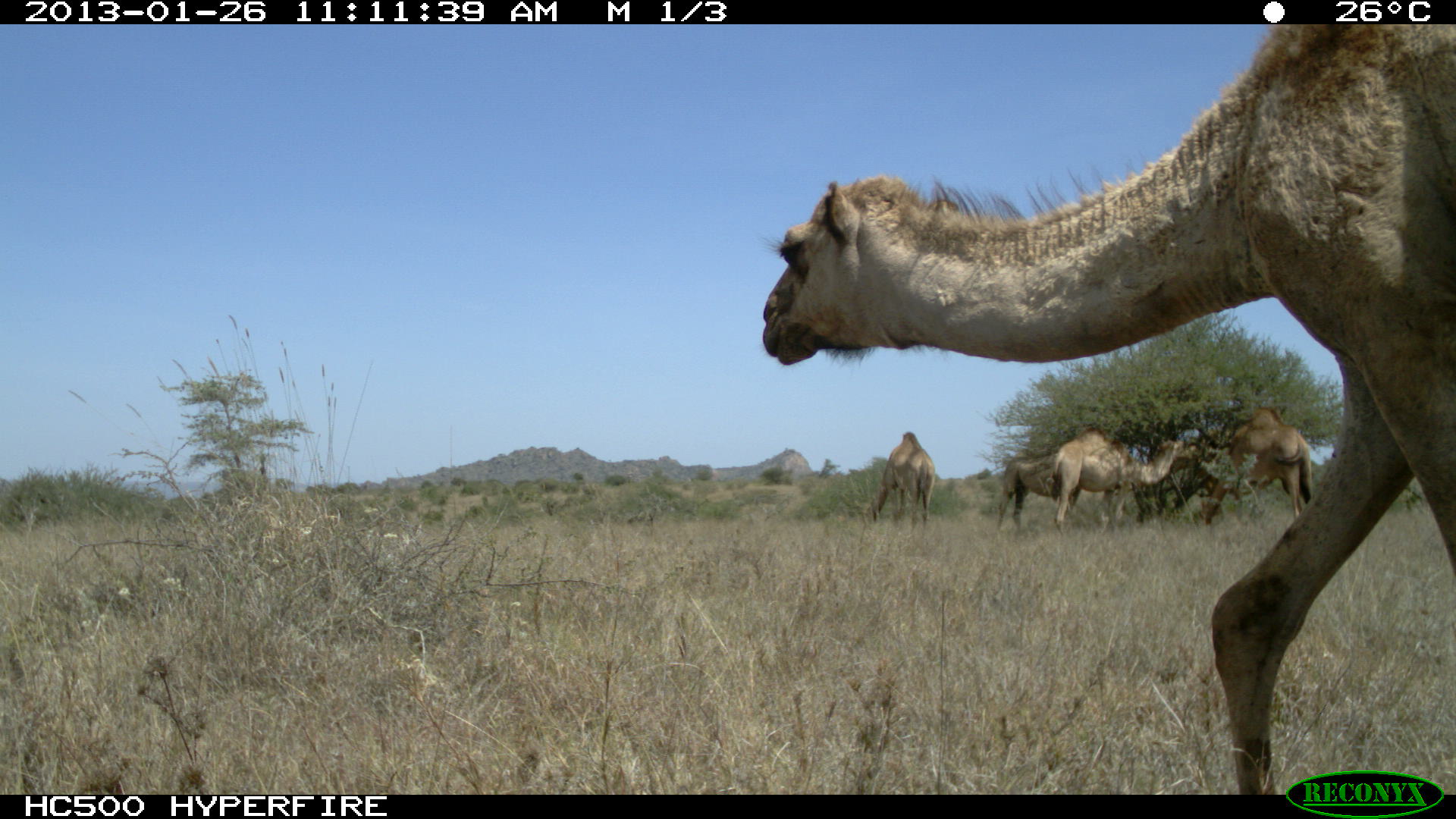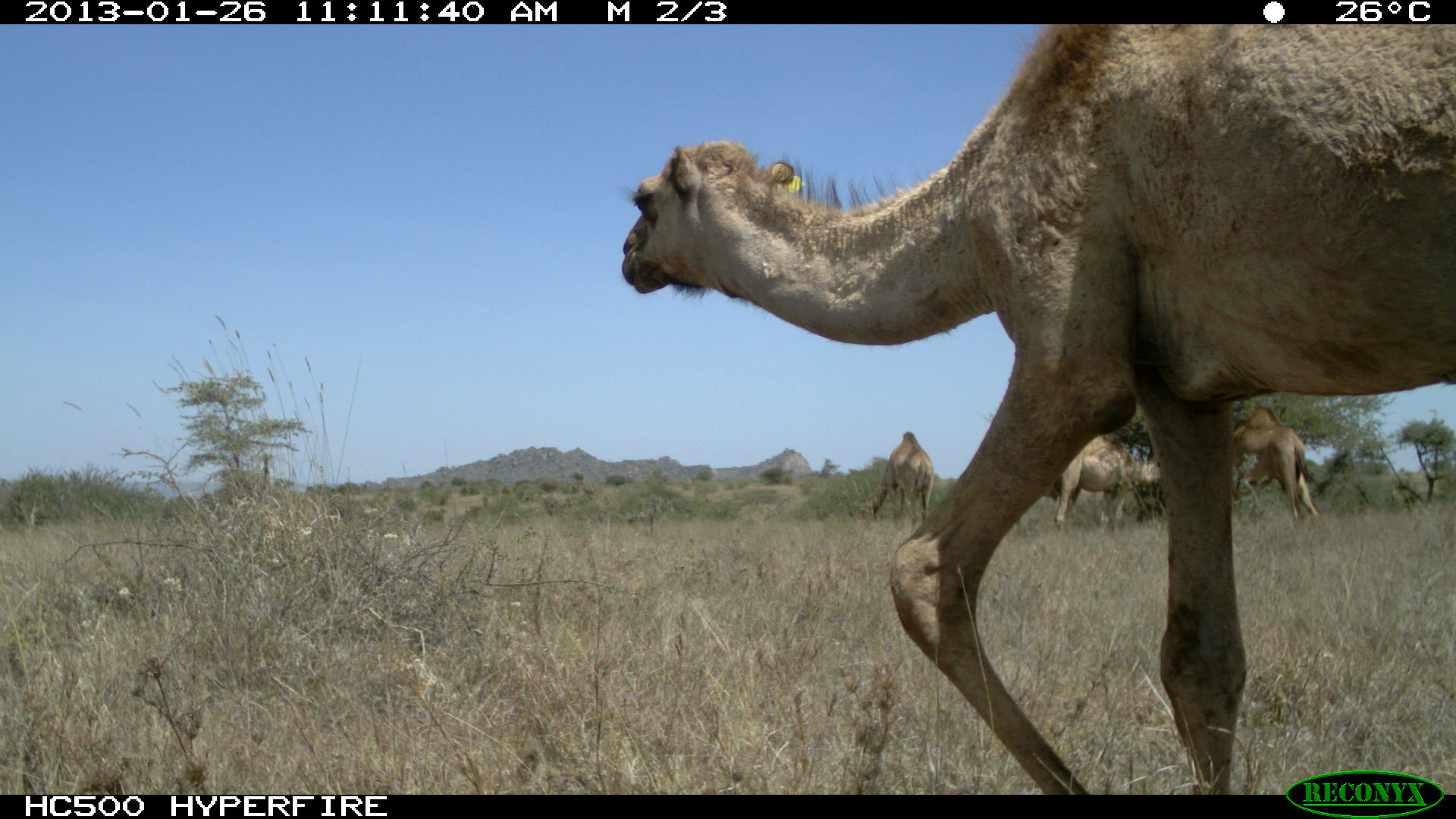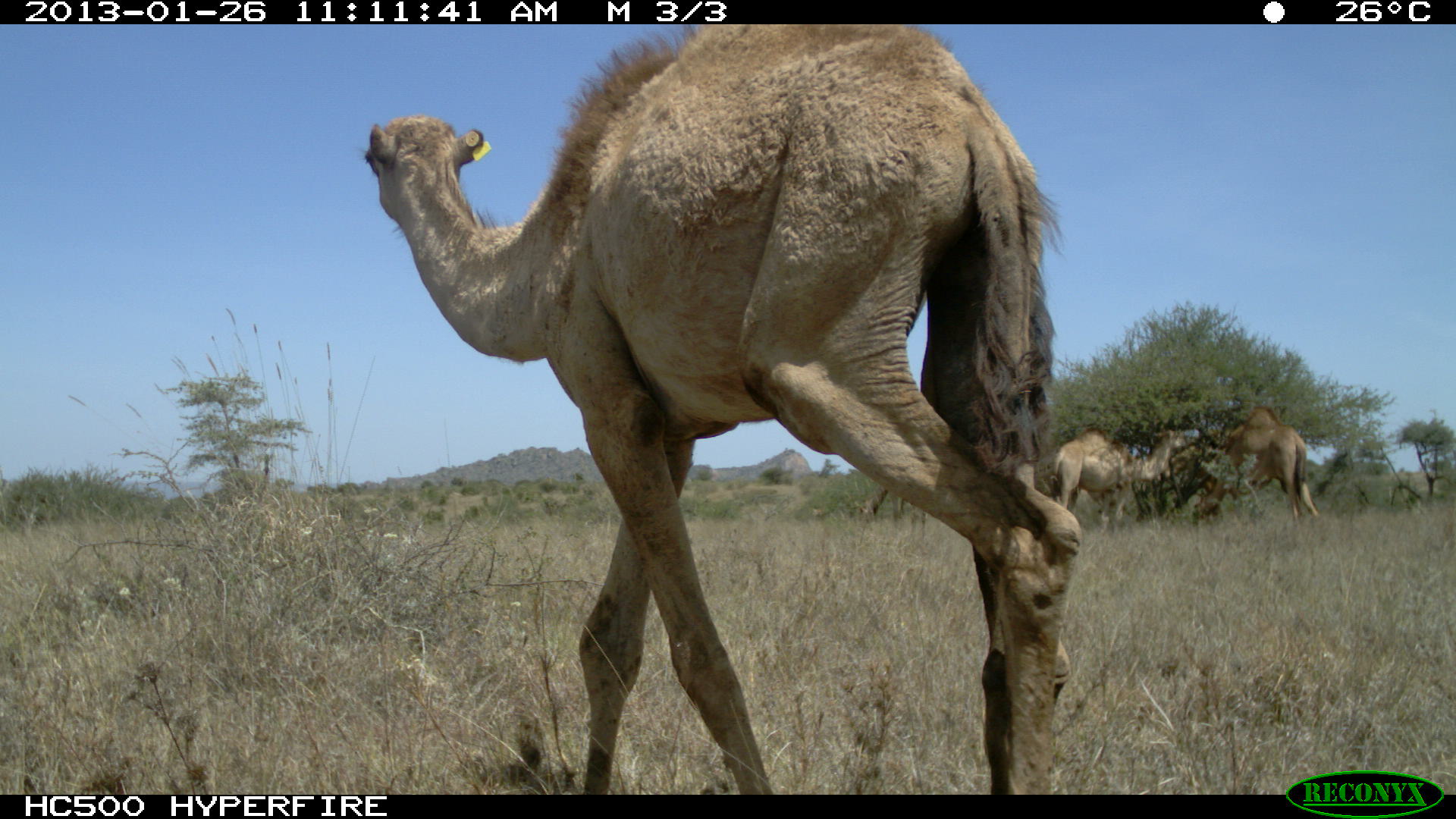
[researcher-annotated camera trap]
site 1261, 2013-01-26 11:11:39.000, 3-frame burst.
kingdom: Animalia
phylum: Chordata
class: Mammalia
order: Artiodactyla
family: Camelidae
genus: Camelus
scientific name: Camelus dromedarius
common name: dromedary camel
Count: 6.